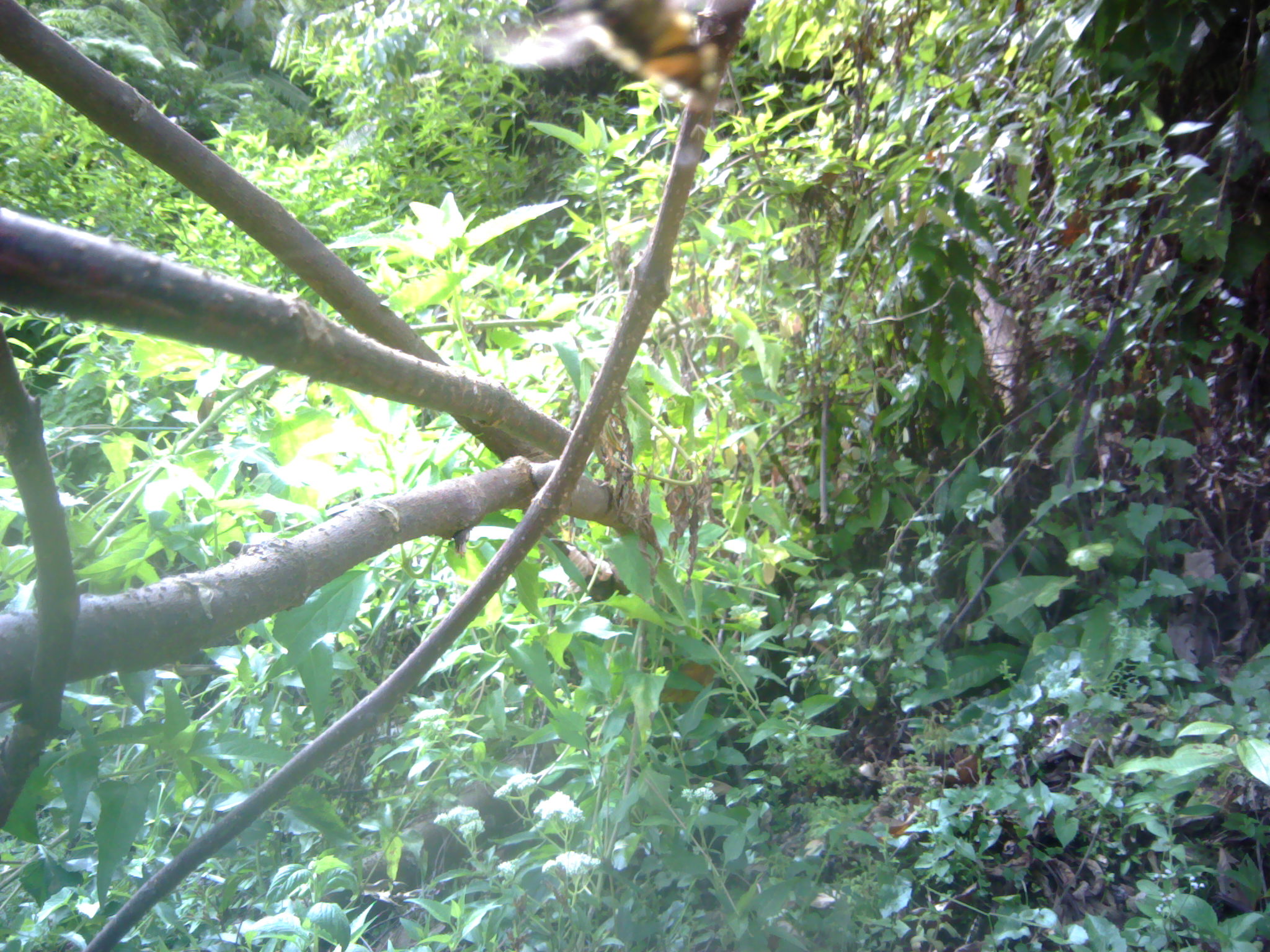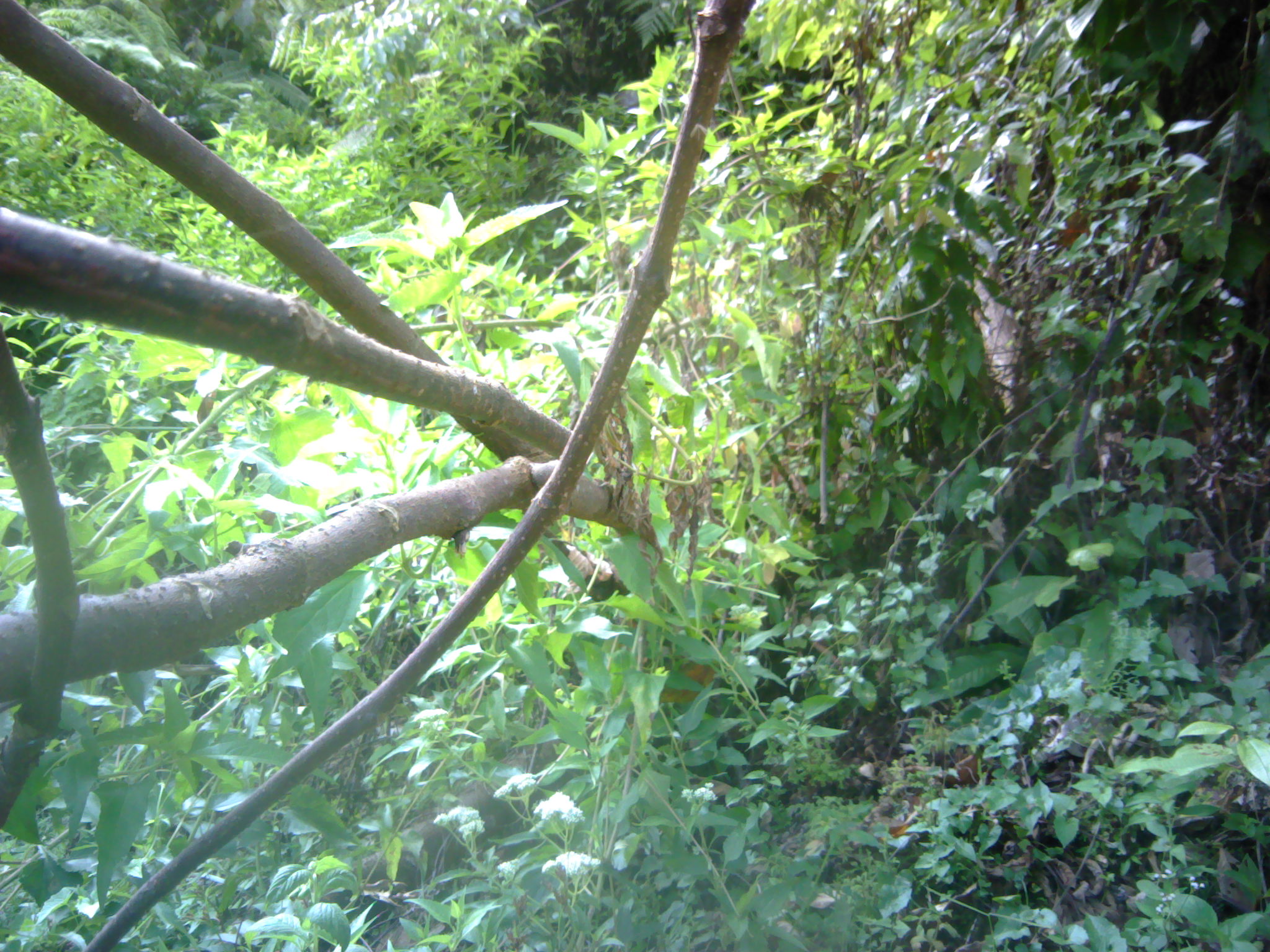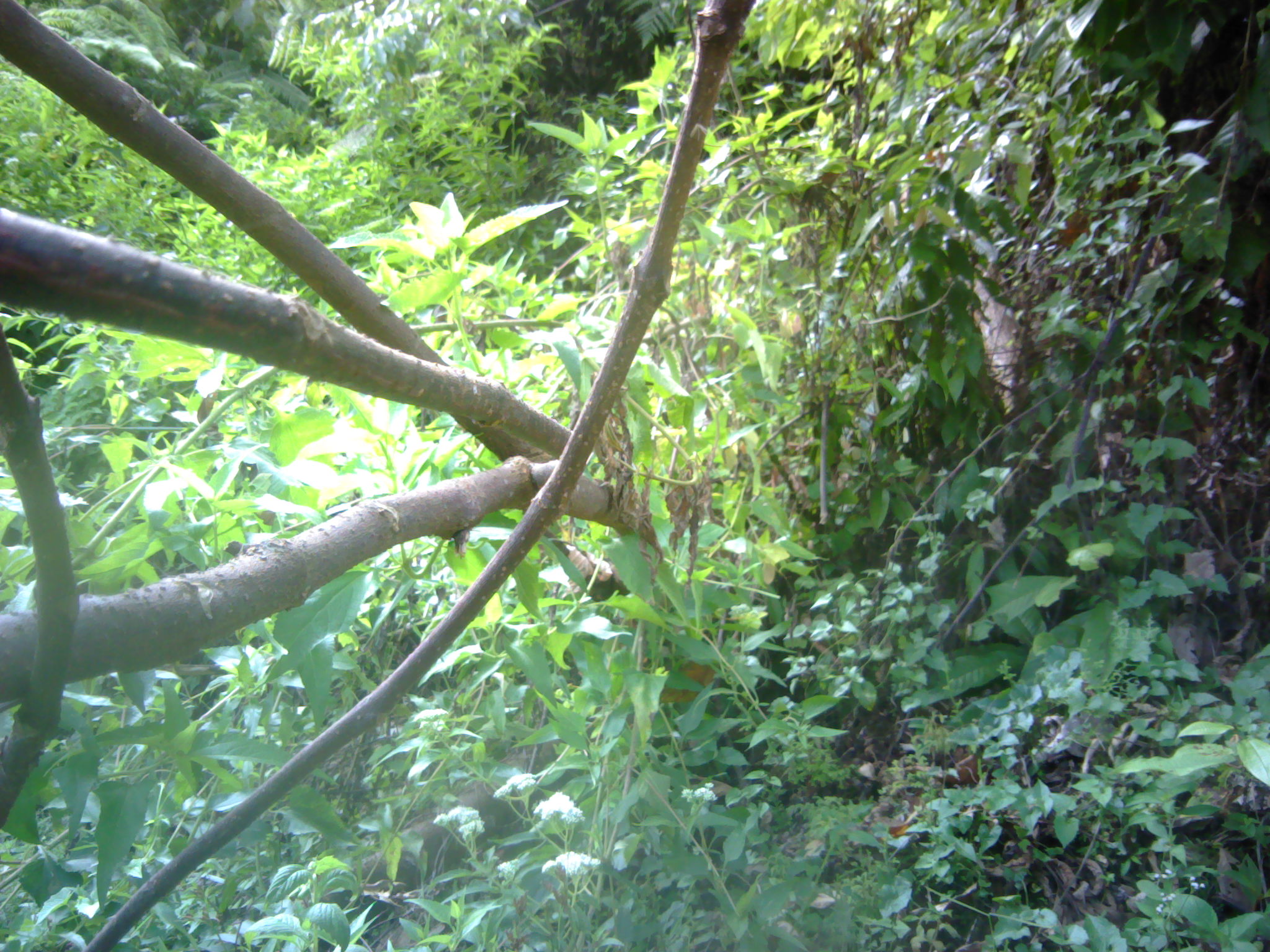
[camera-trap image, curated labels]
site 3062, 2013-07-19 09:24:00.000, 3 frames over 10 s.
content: unidentified animal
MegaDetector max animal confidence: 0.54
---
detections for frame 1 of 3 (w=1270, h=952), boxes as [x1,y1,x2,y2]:
unknown: [495,0,729,110]